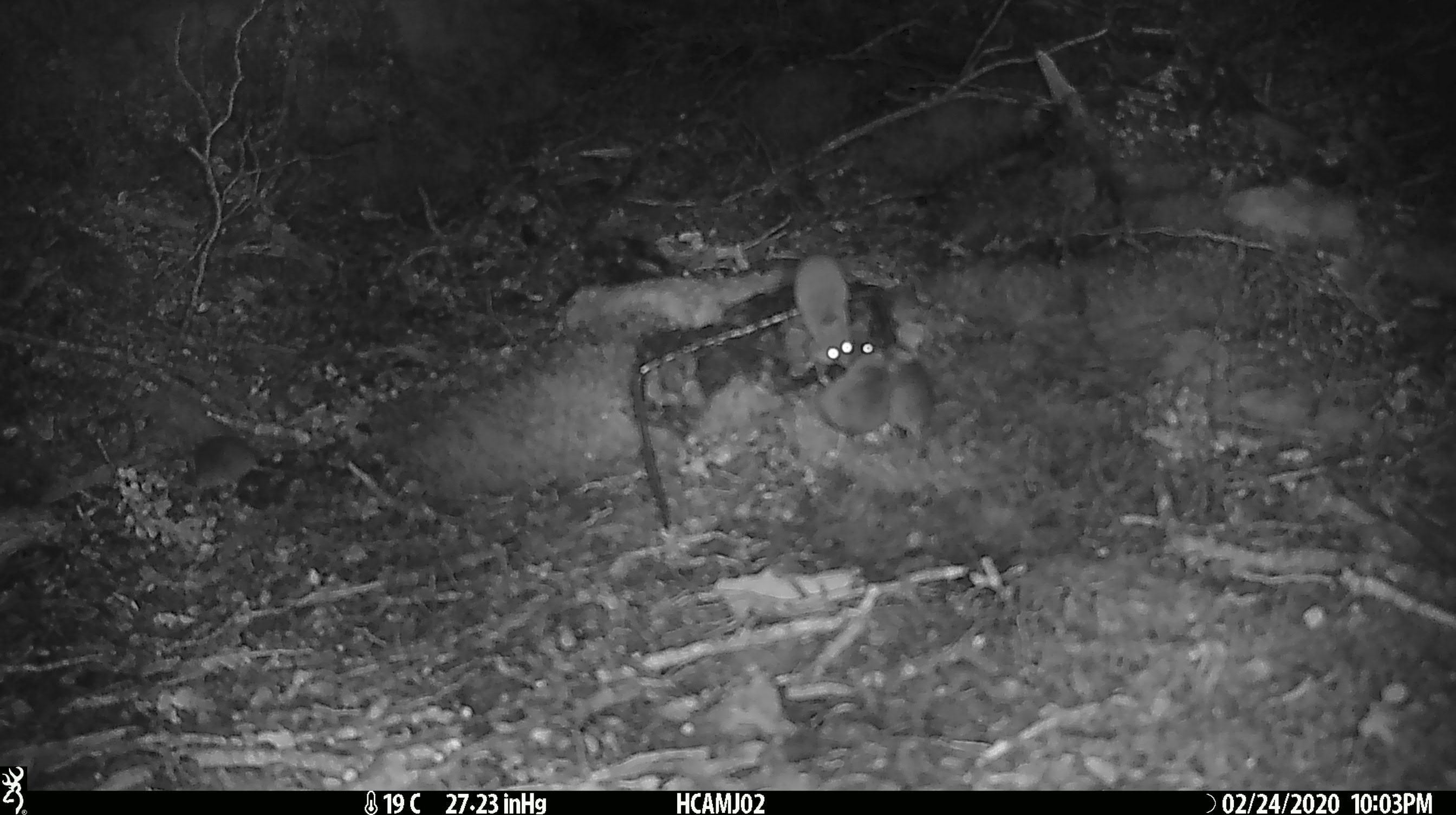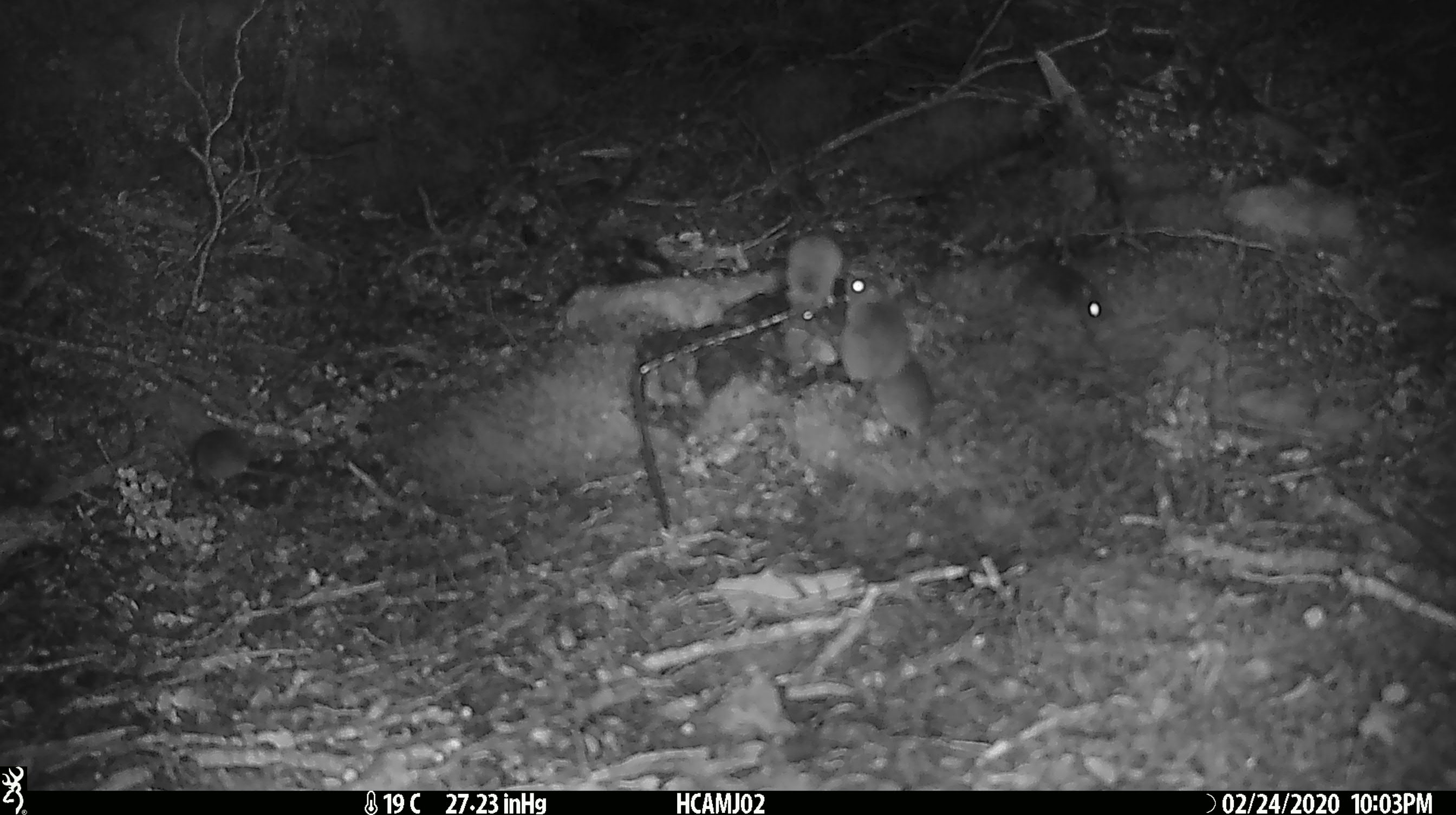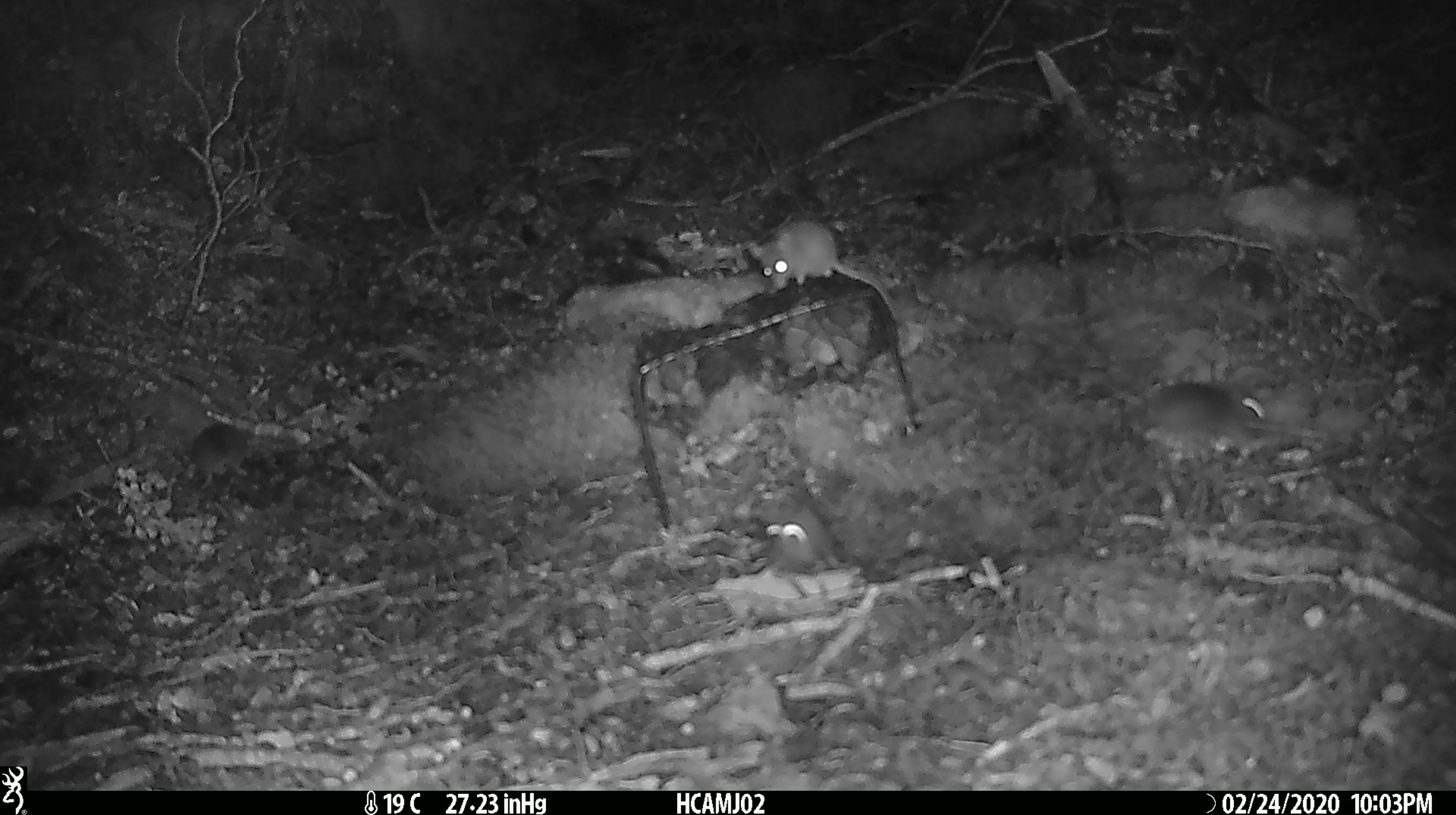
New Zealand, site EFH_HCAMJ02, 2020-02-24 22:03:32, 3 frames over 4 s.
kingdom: Animalia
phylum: Chordata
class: Mammalia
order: Rodentia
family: Muridae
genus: Mus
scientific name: Mus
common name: mouse